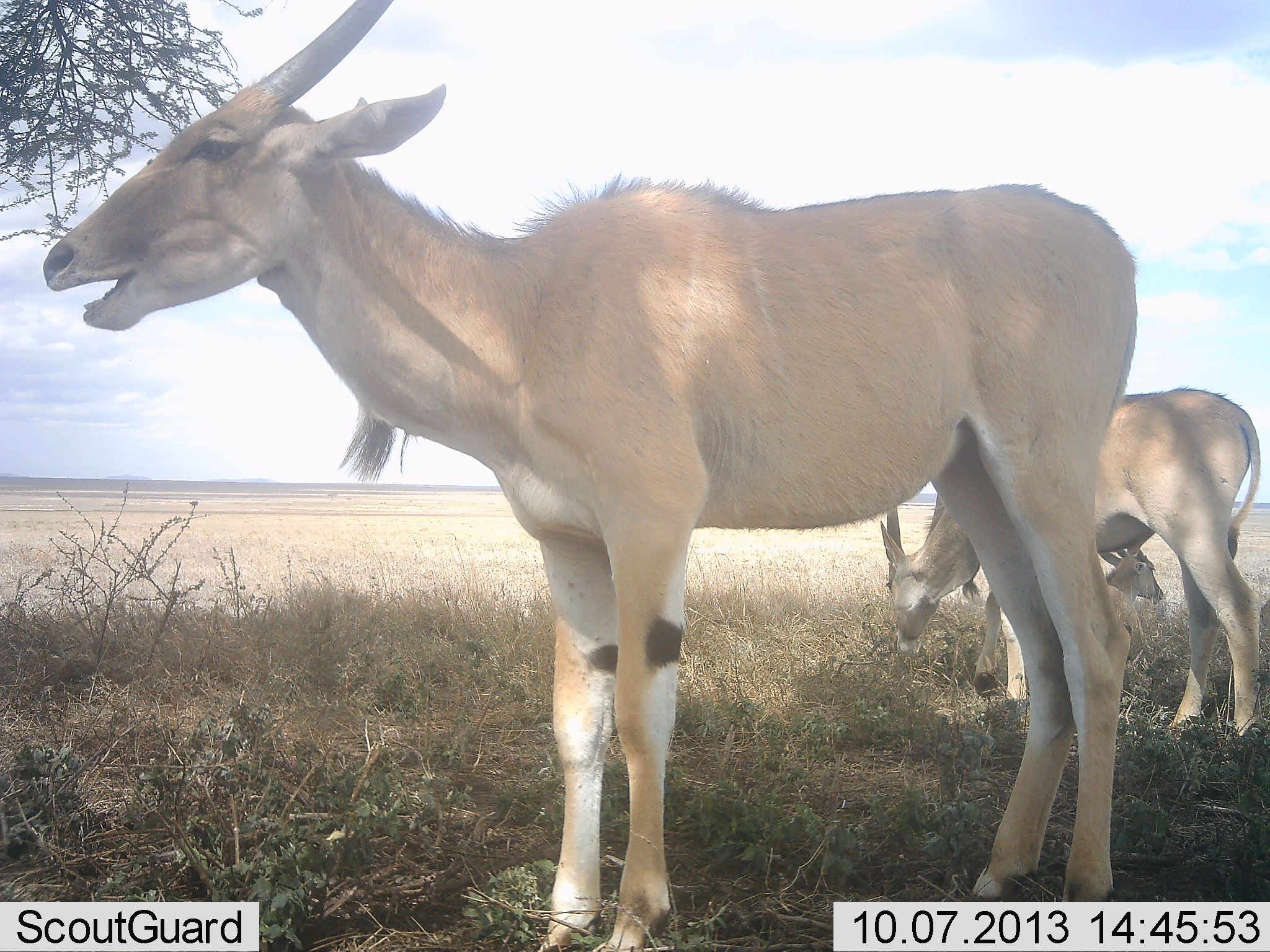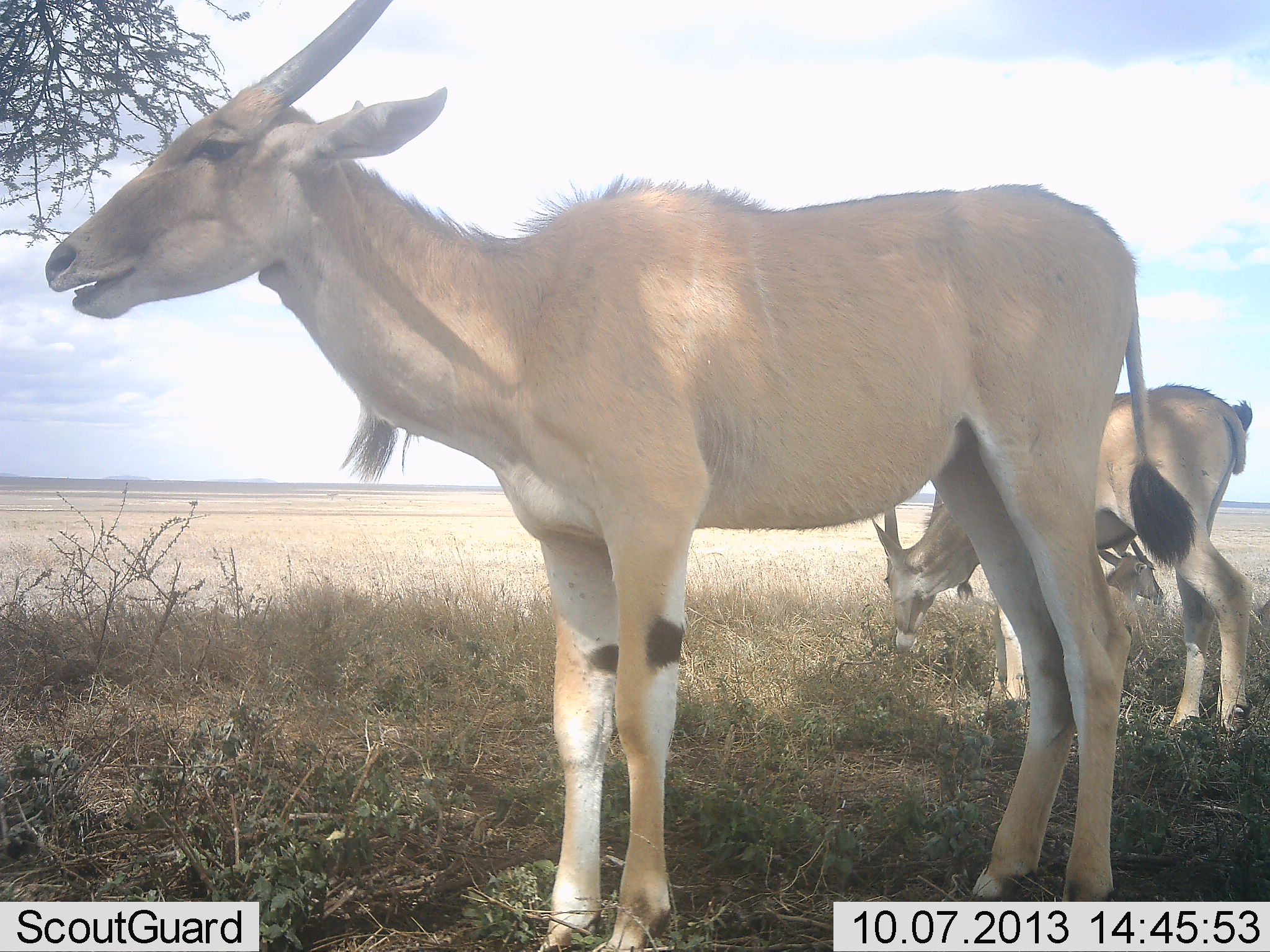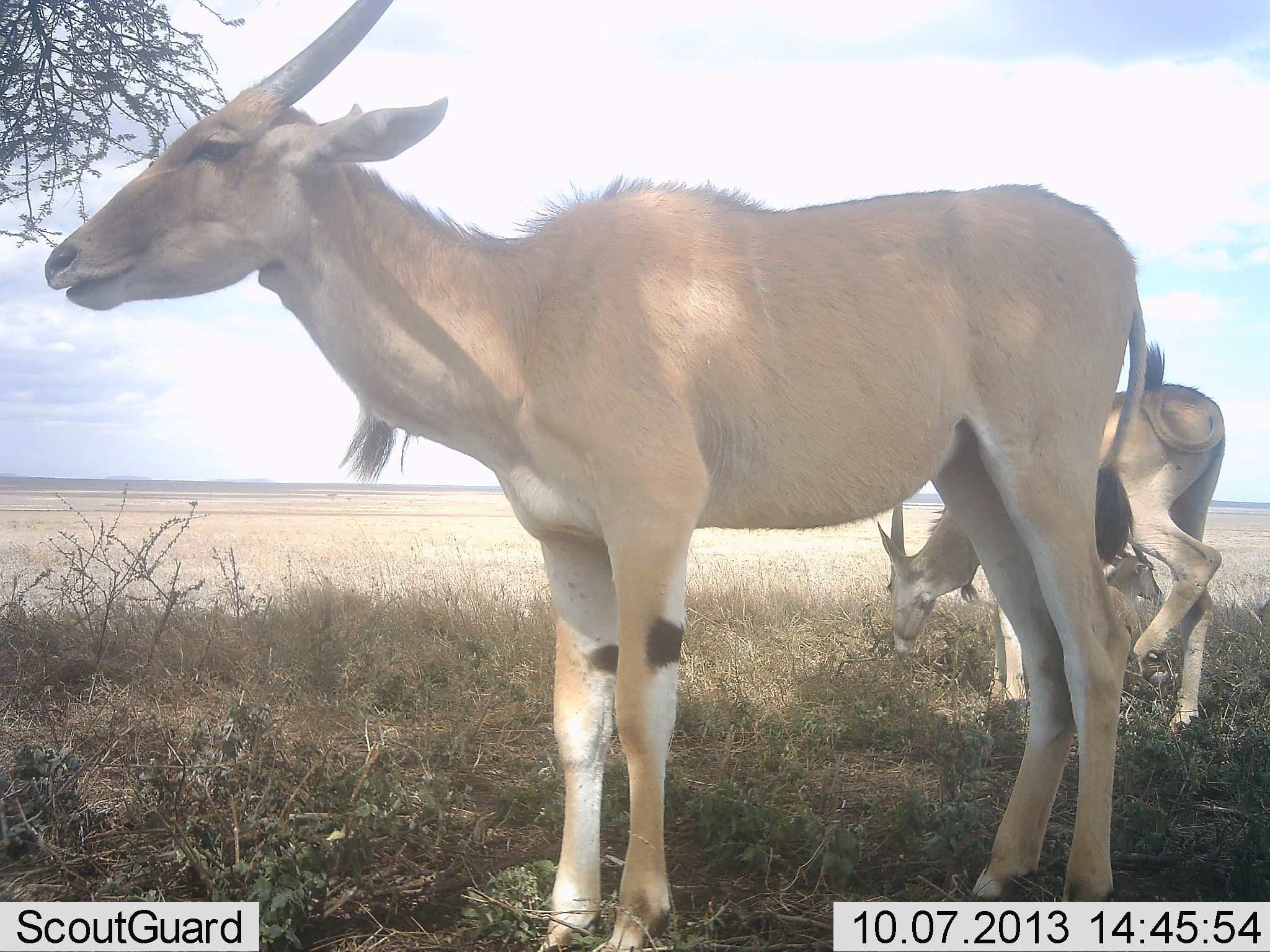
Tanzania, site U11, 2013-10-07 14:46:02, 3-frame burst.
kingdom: Animalia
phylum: Chordata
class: Mammalia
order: Artiodactyla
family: Bovidae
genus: Tragelaphus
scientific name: Tragelaphus oryx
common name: eland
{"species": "eland (Tragelaphus oryx)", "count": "3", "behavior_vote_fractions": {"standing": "69%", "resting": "69%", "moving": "0%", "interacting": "0%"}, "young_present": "31%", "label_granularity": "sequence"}